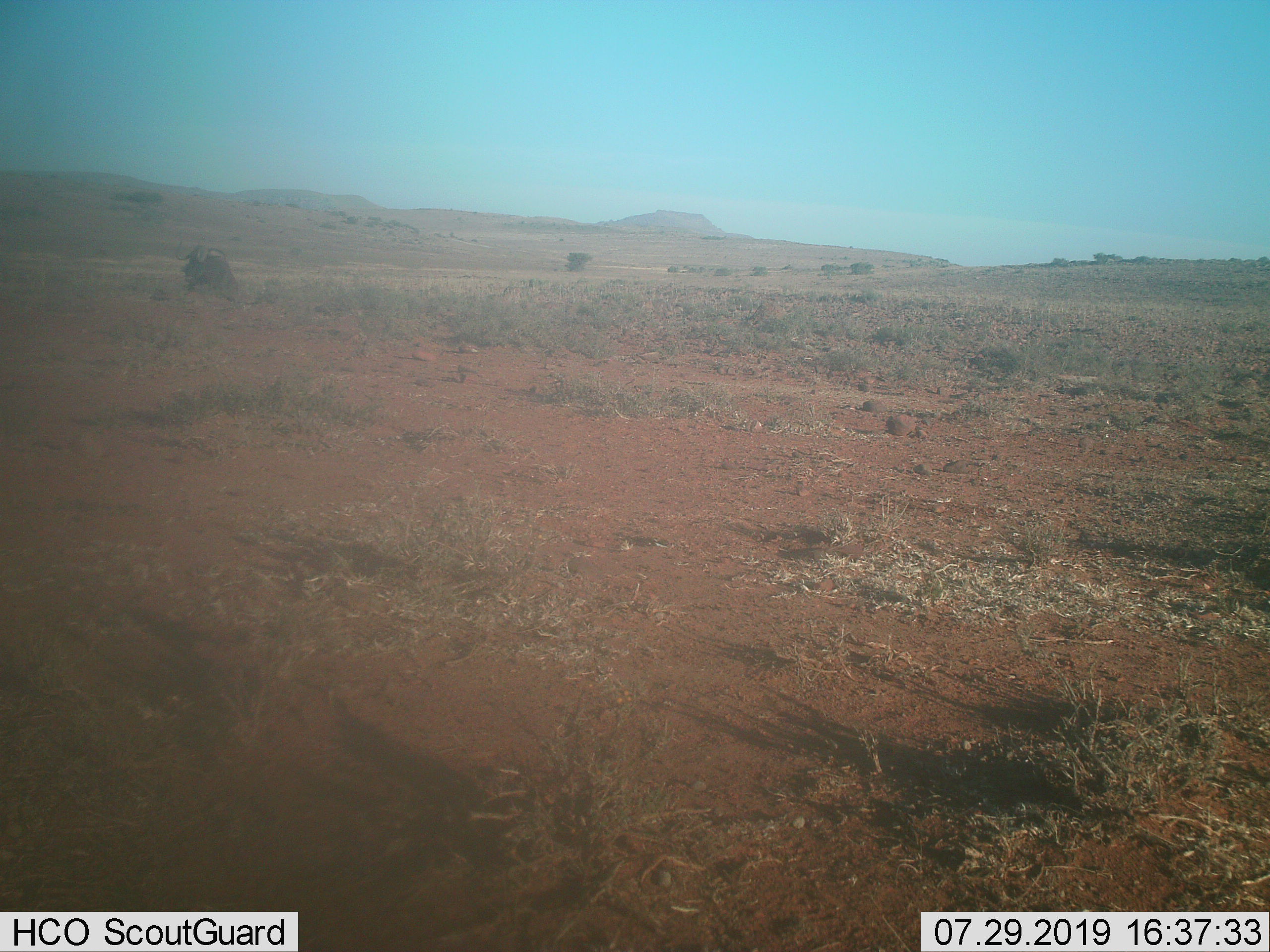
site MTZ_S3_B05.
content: unidentified animal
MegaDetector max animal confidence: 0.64